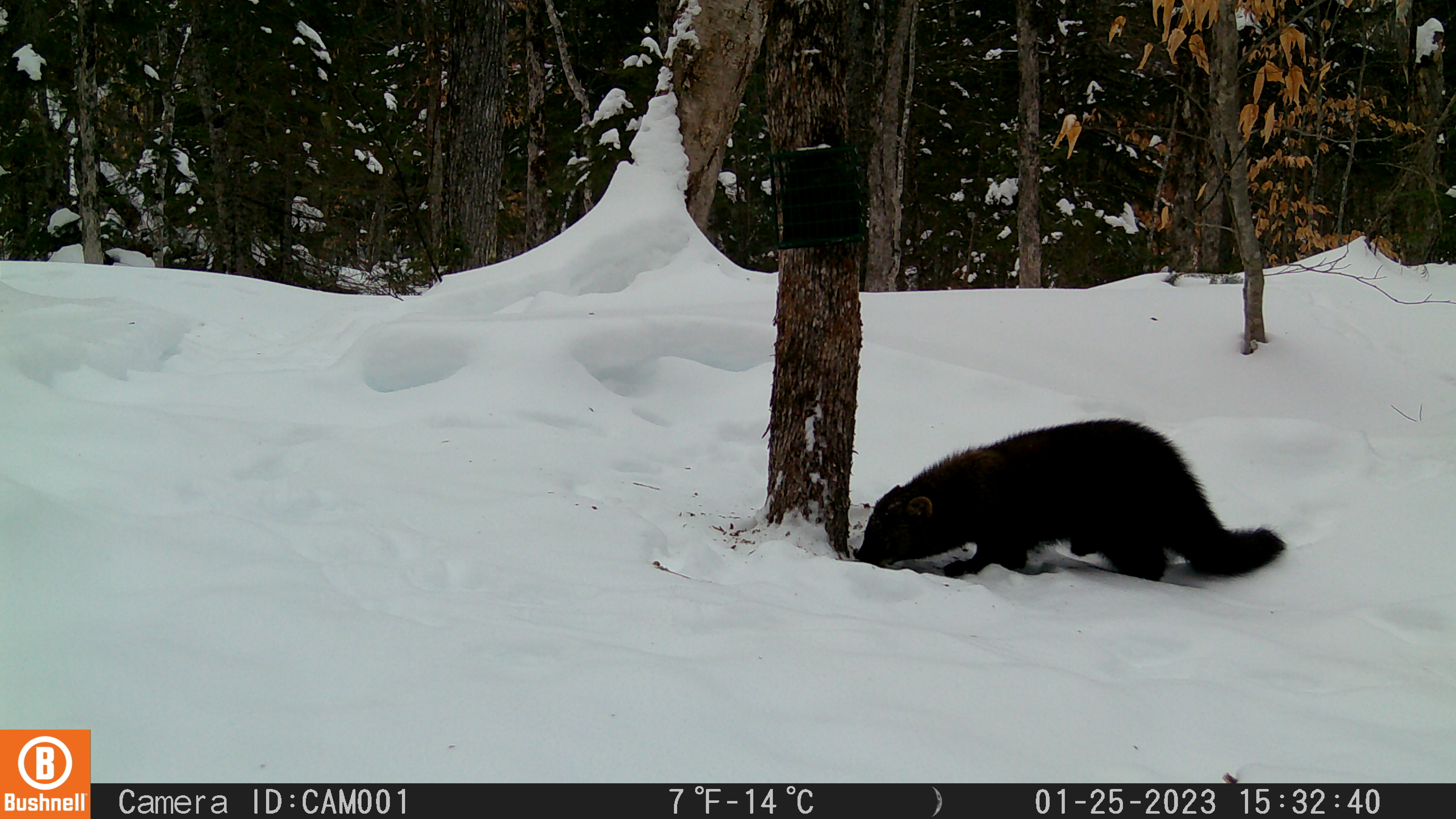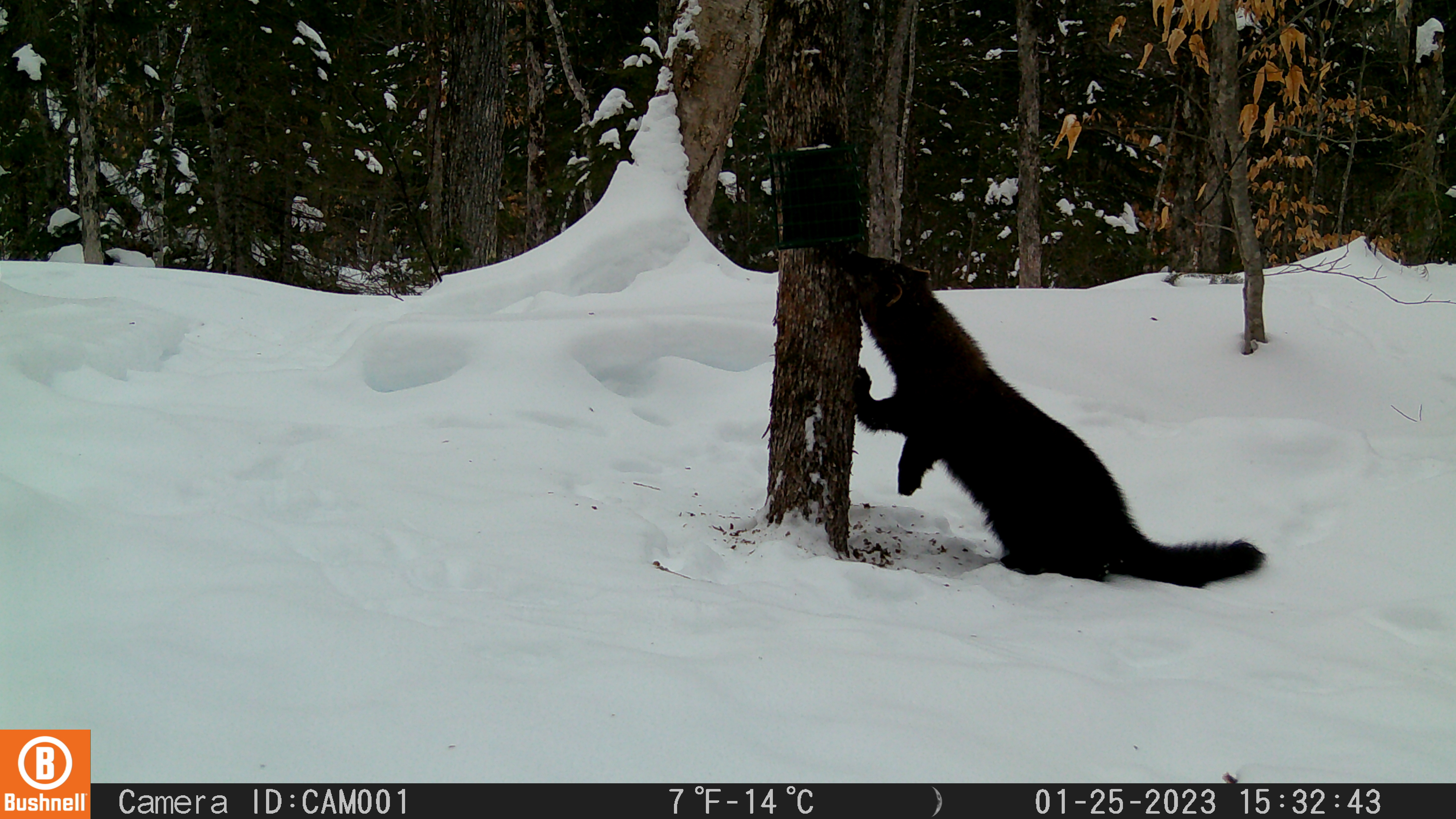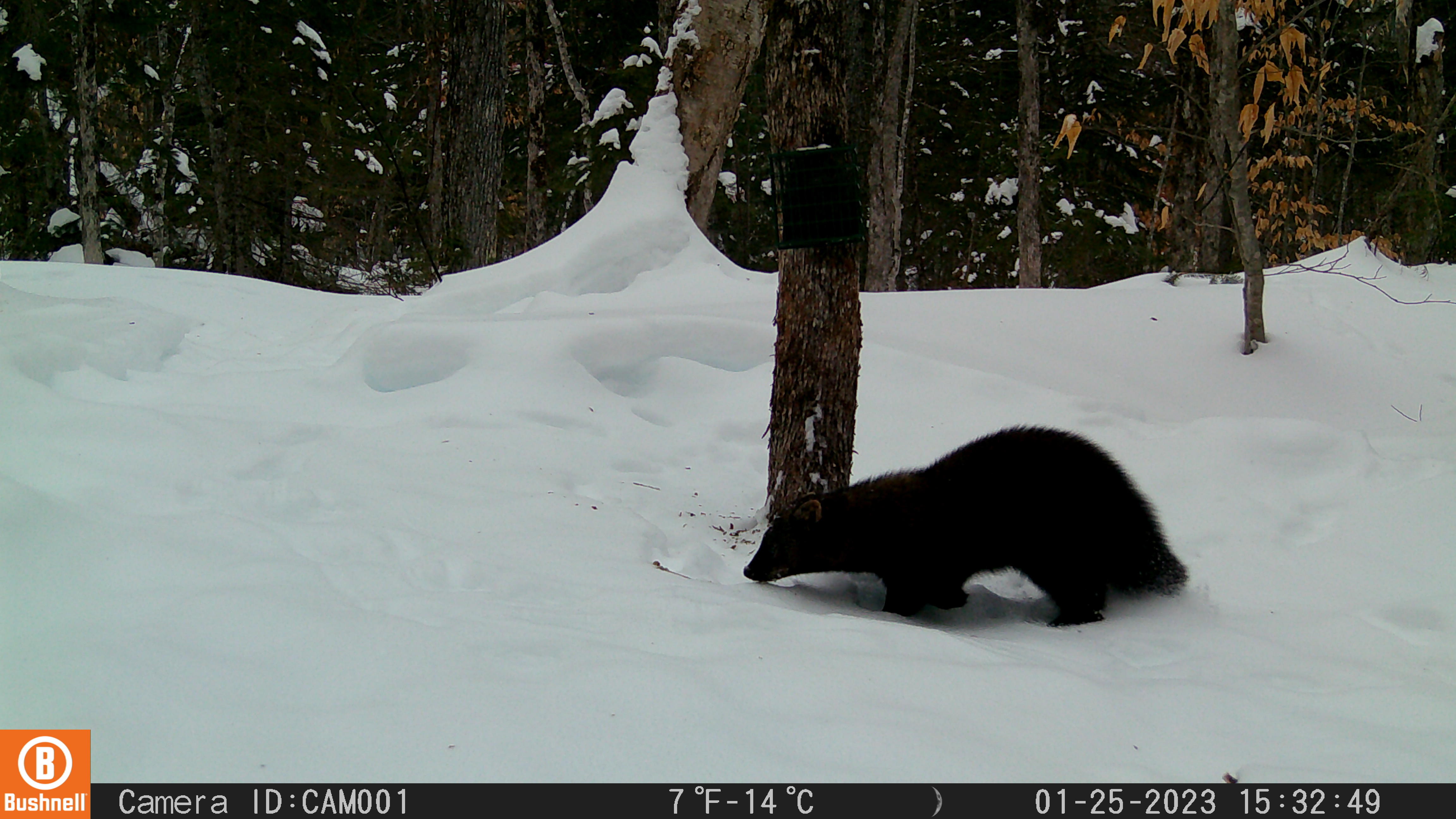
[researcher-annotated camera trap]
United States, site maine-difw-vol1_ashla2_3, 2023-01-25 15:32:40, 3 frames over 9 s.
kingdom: Animalia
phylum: Chordata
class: Mammalia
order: Carnivora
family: Mustelidae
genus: Pekania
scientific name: Pekania pennanti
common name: fisher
Fisher (Pekania pennanti).